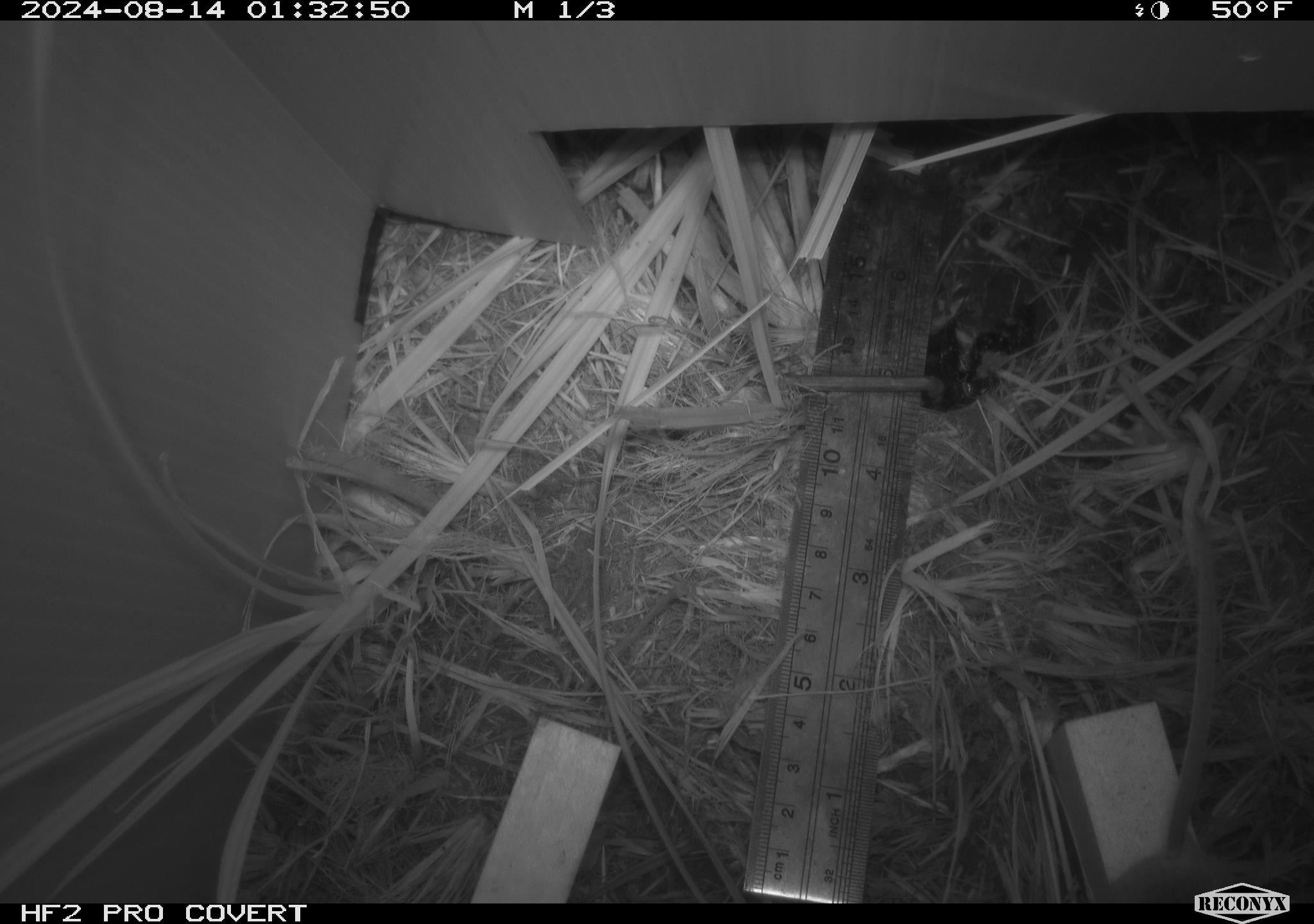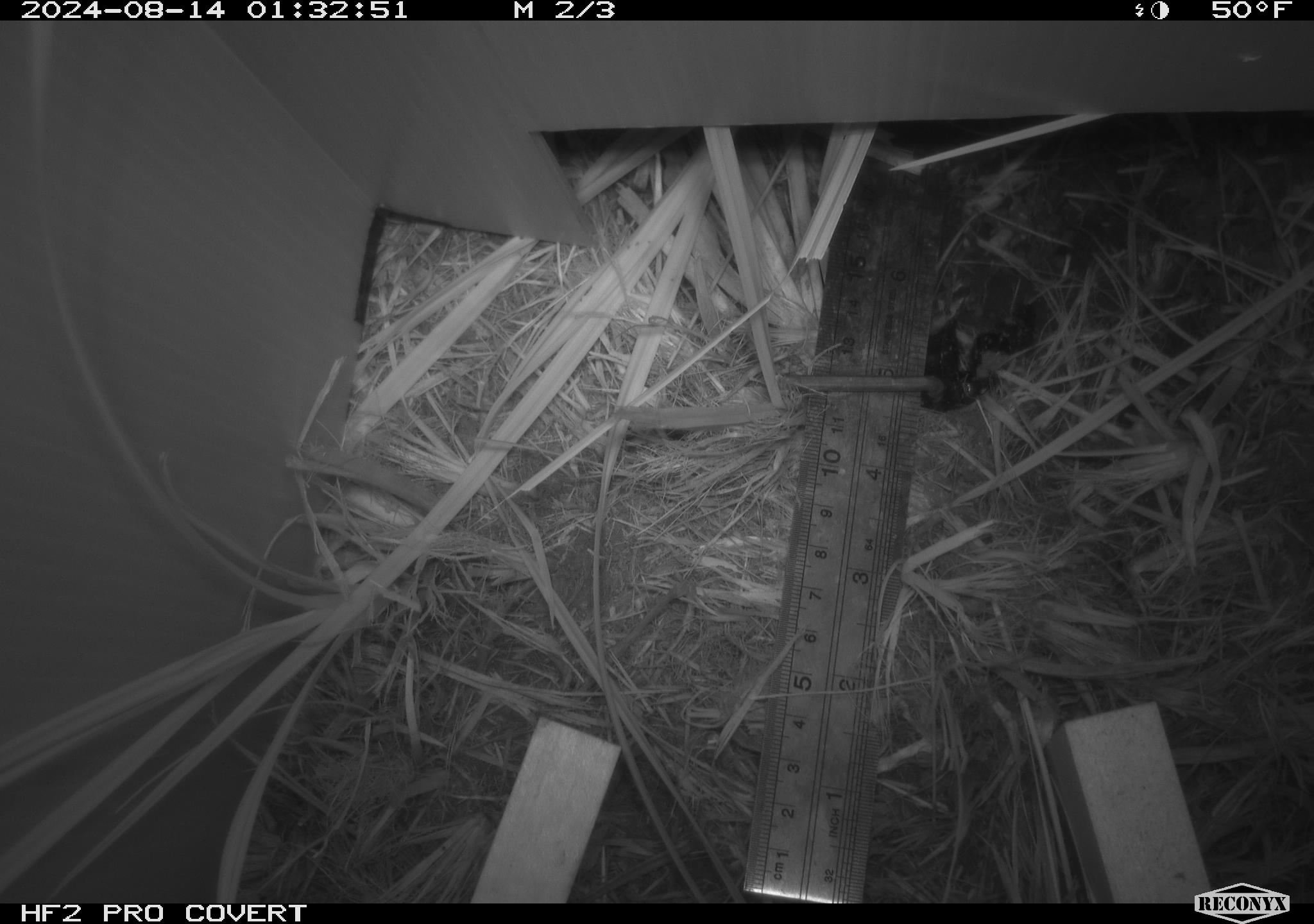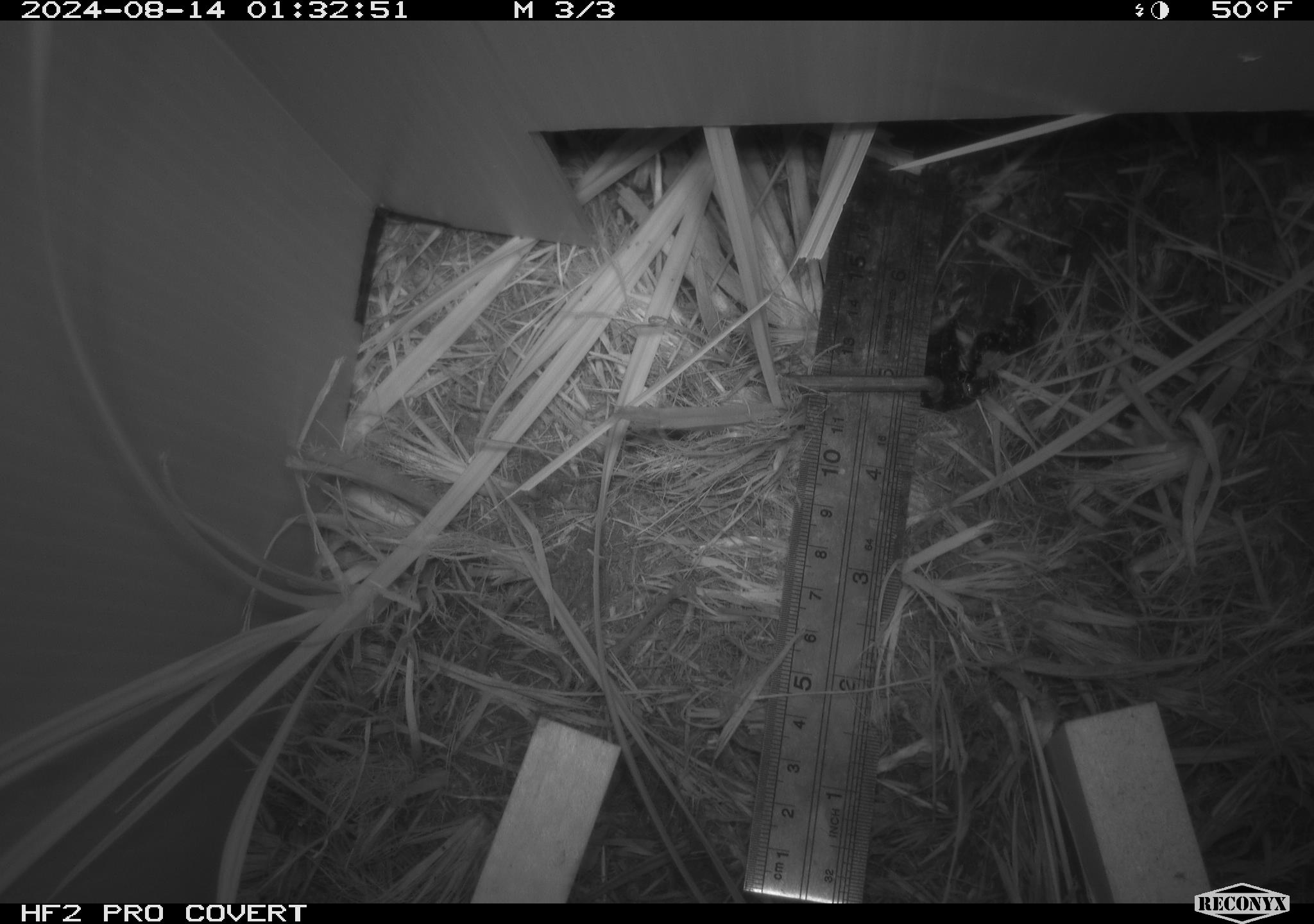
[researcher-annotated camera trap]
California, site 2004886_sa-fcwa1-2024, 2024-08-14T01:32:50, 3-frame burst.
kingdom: Animalia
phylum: Chordata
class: Mammalia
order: Rodentia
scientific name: Rodentia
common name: mouse species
Mouse species (Rodentia).